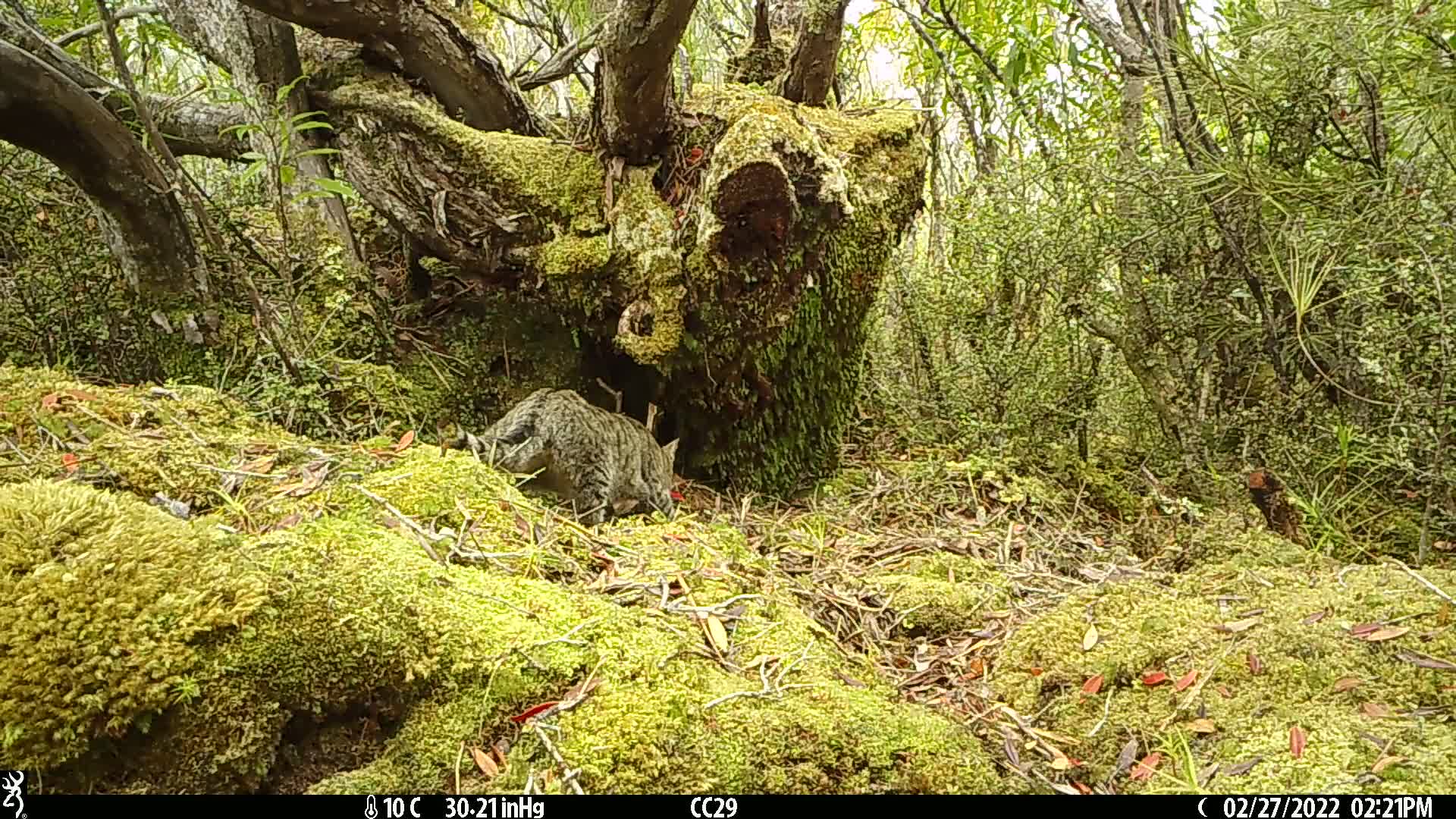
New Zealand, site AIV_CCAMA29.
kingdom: Animalia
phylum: Chordata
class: Mammalia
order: Carnivora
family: Felidae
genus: Felis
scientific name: Felis catus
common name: domestic cat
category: cat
Cat (domestic cat) (Felis catus).